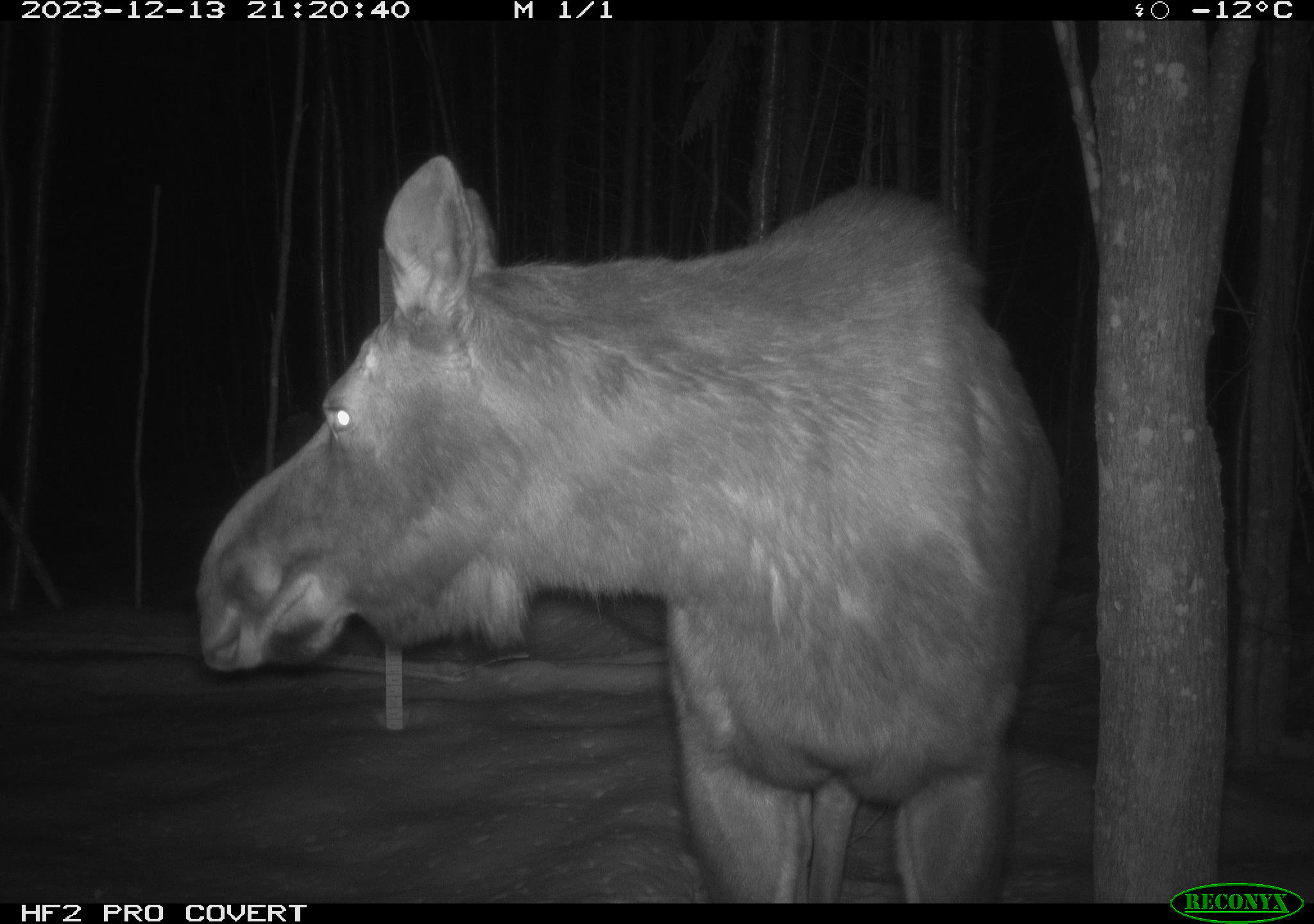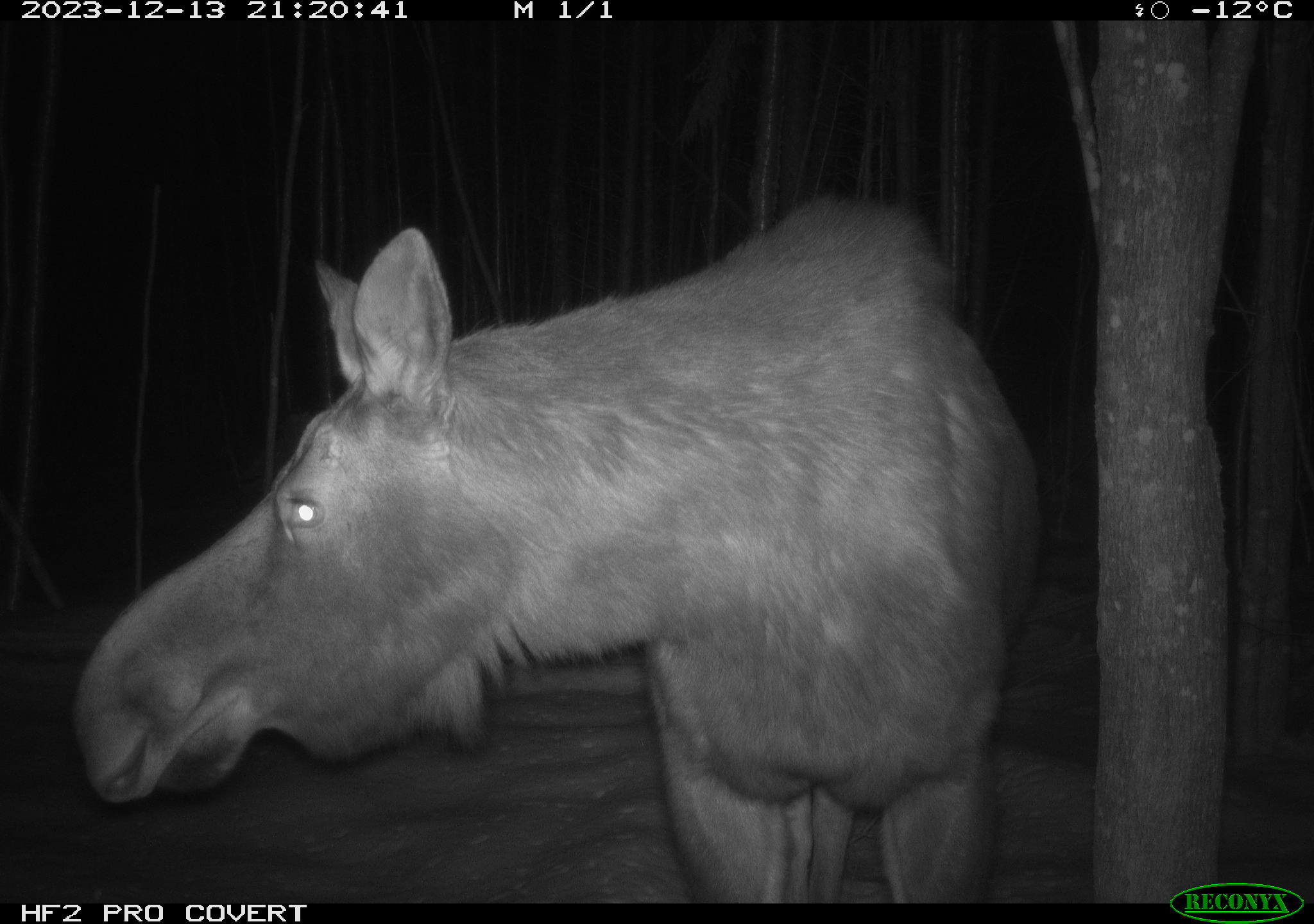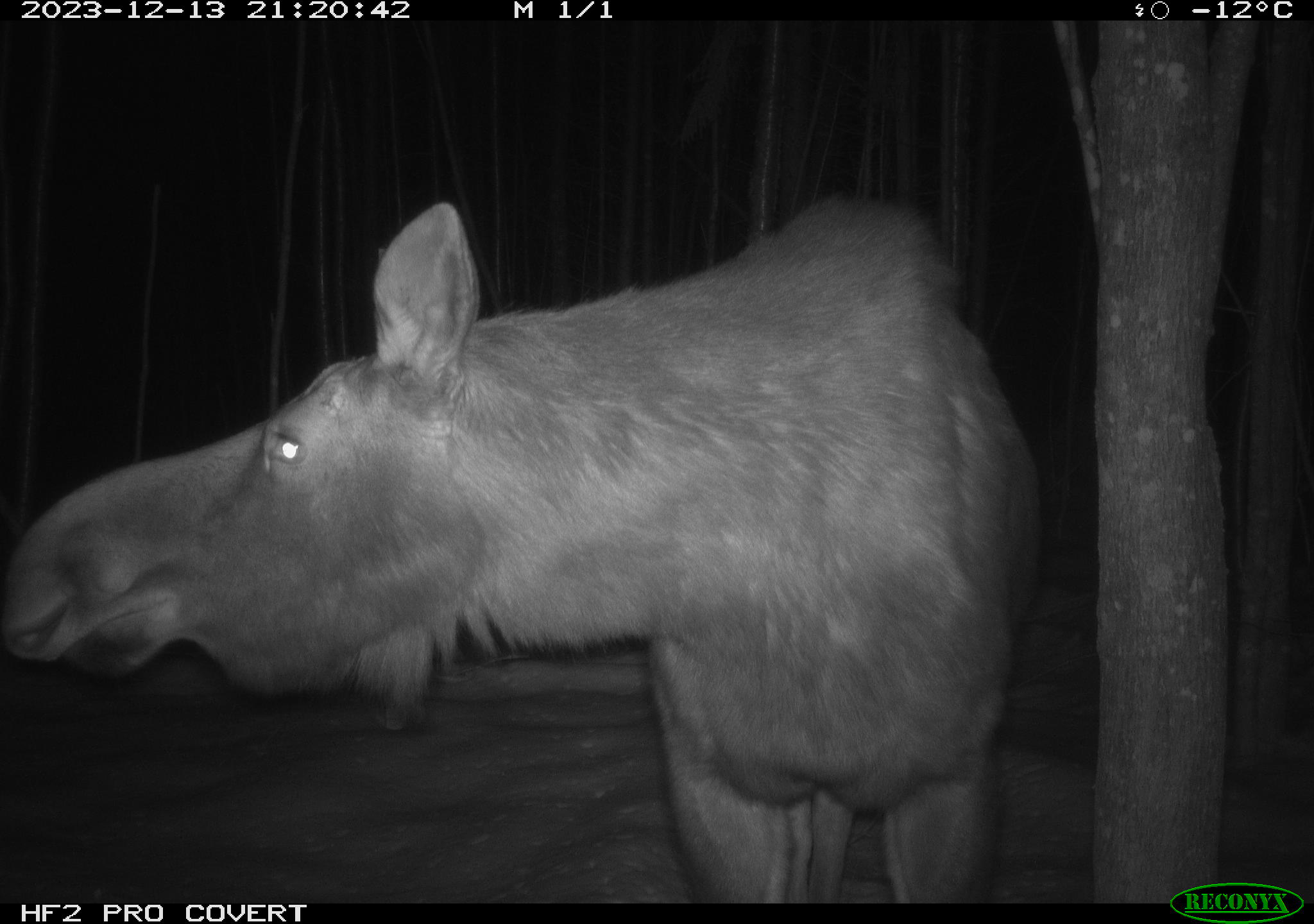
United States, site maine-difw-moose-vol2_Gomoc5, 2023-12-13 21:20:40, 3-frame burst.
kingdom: Animalia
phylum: Chordata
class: Mammalia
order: Artiodactyla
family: Cervidae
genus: Alces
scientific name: Alces alces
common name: moose